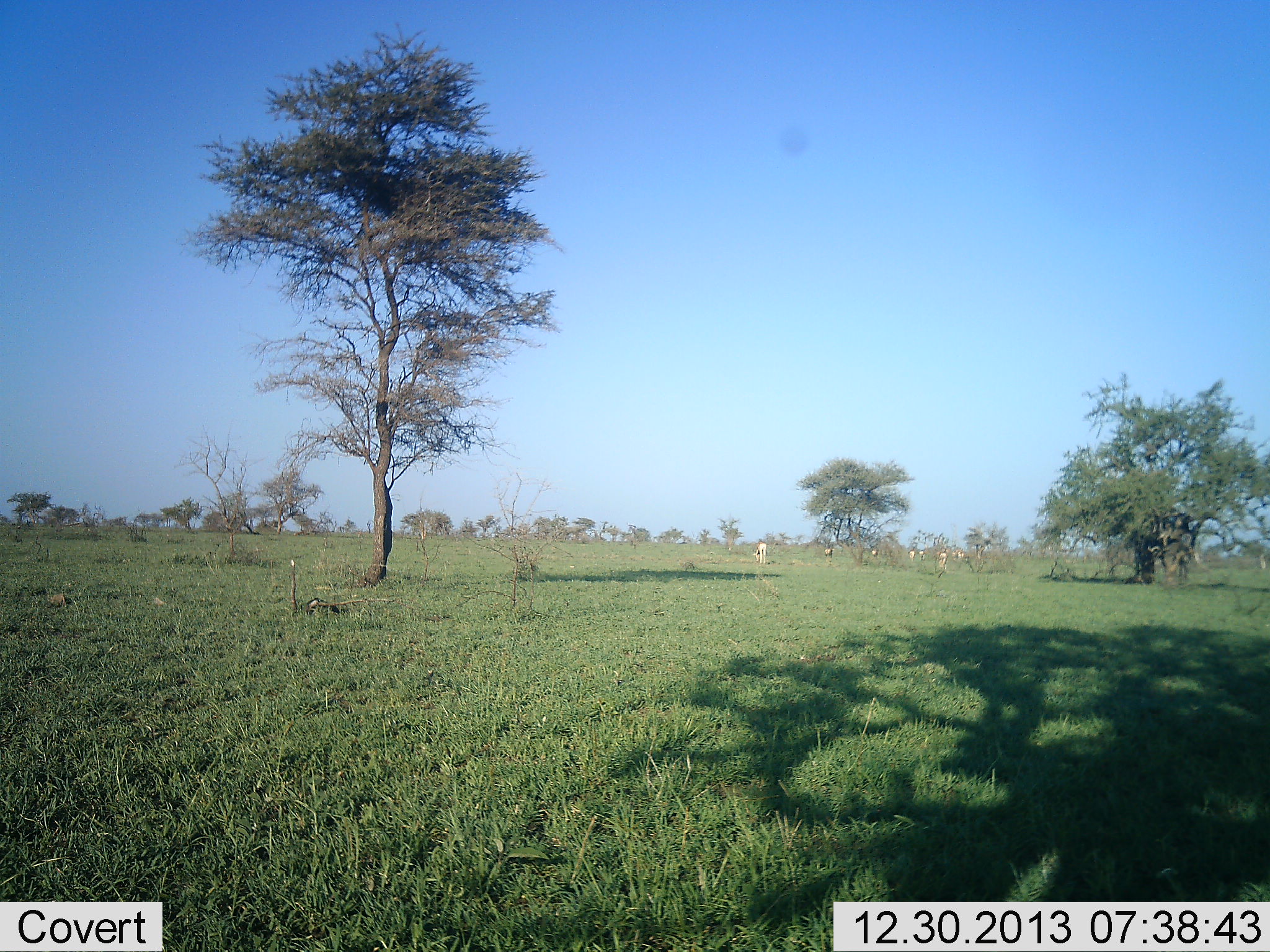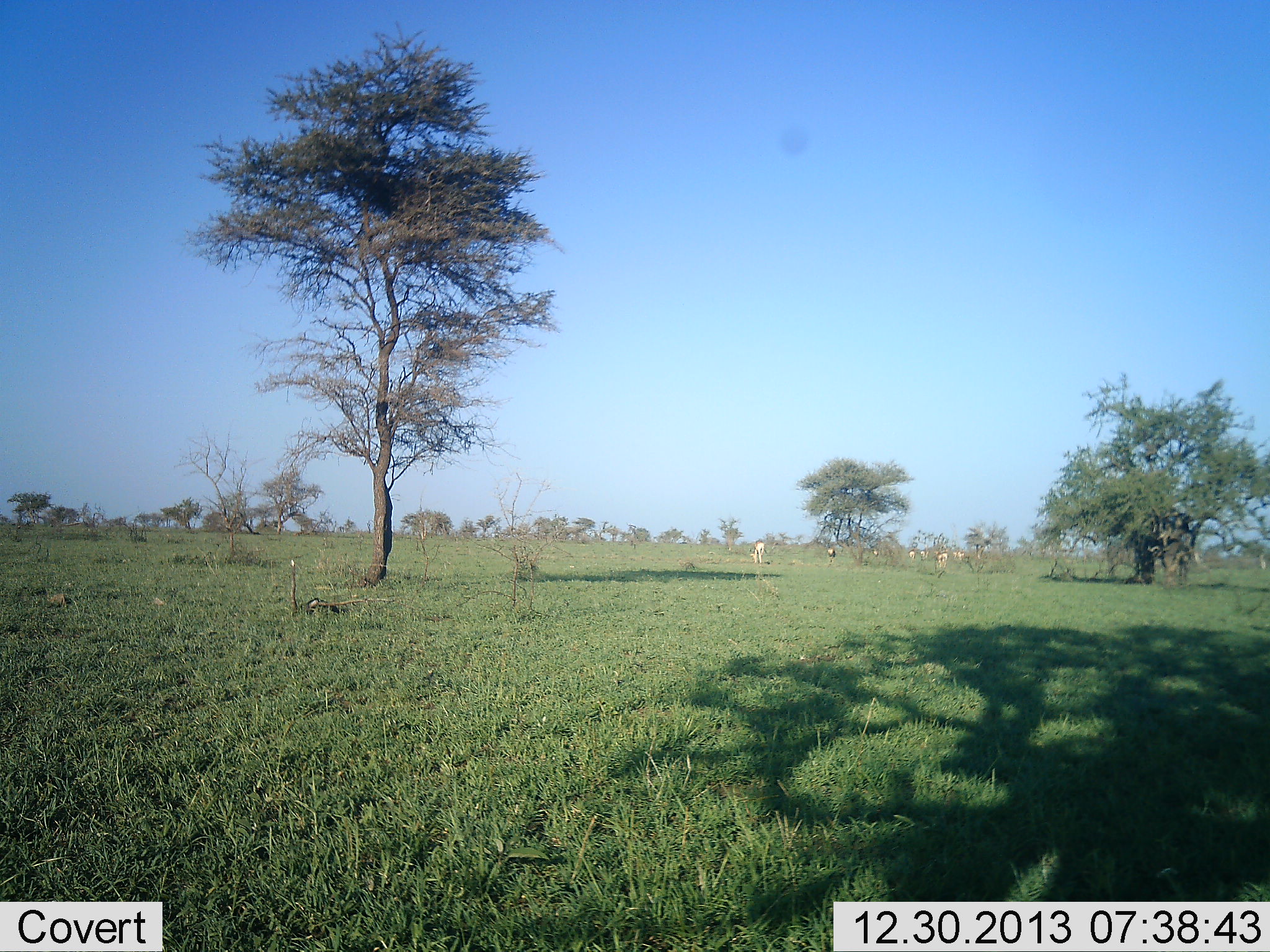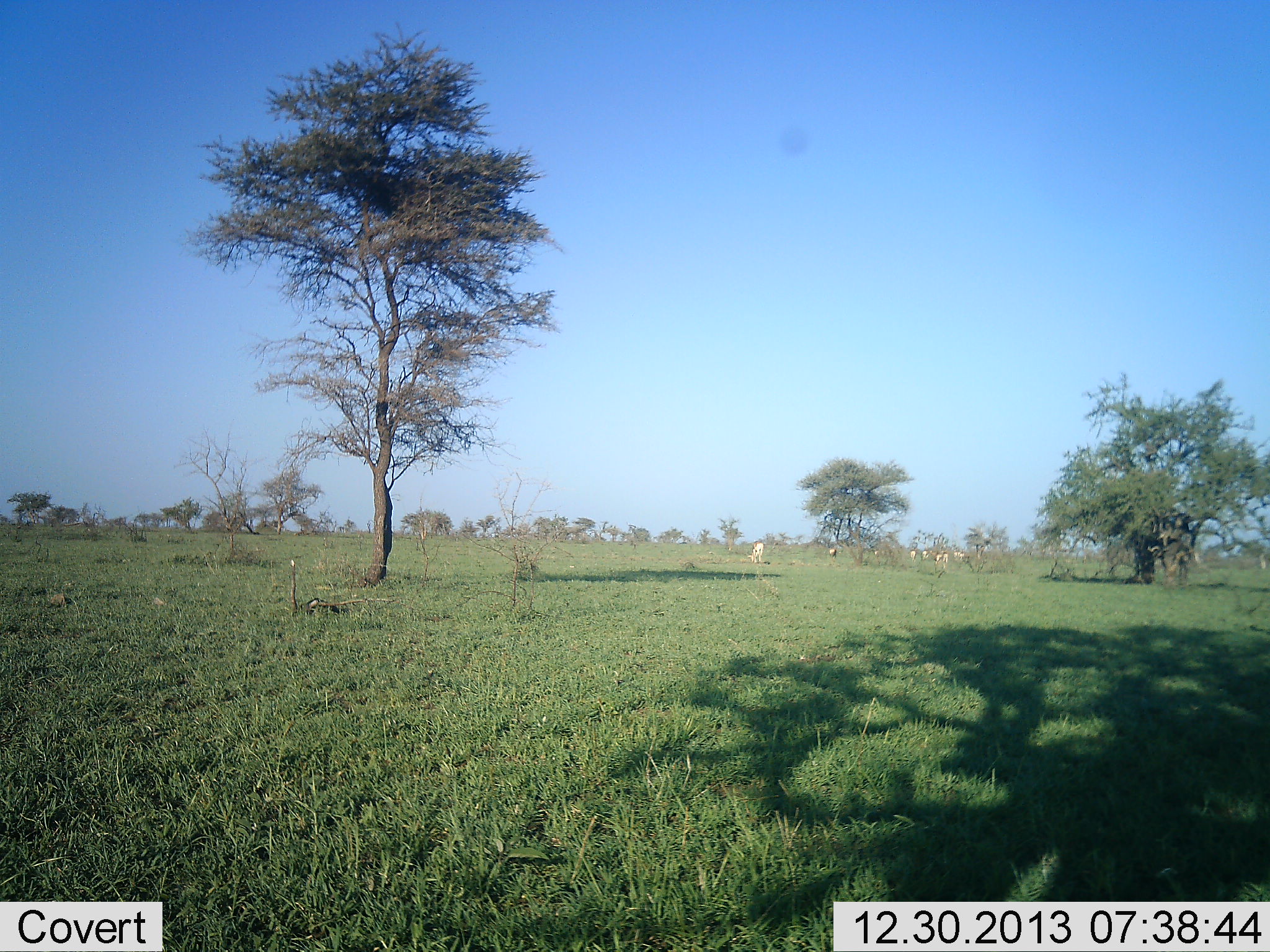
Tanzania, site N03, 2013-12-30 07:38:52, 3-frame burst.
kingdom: Animalia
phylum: Chordata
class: Mammalia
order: Artiodactyla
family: Bovidae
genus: Nanger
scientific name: Nanger granti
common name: grant's gazelle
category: gazellegrants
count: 10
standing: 43%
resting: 0%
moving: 29%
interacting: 0%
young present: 0%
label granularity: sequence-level